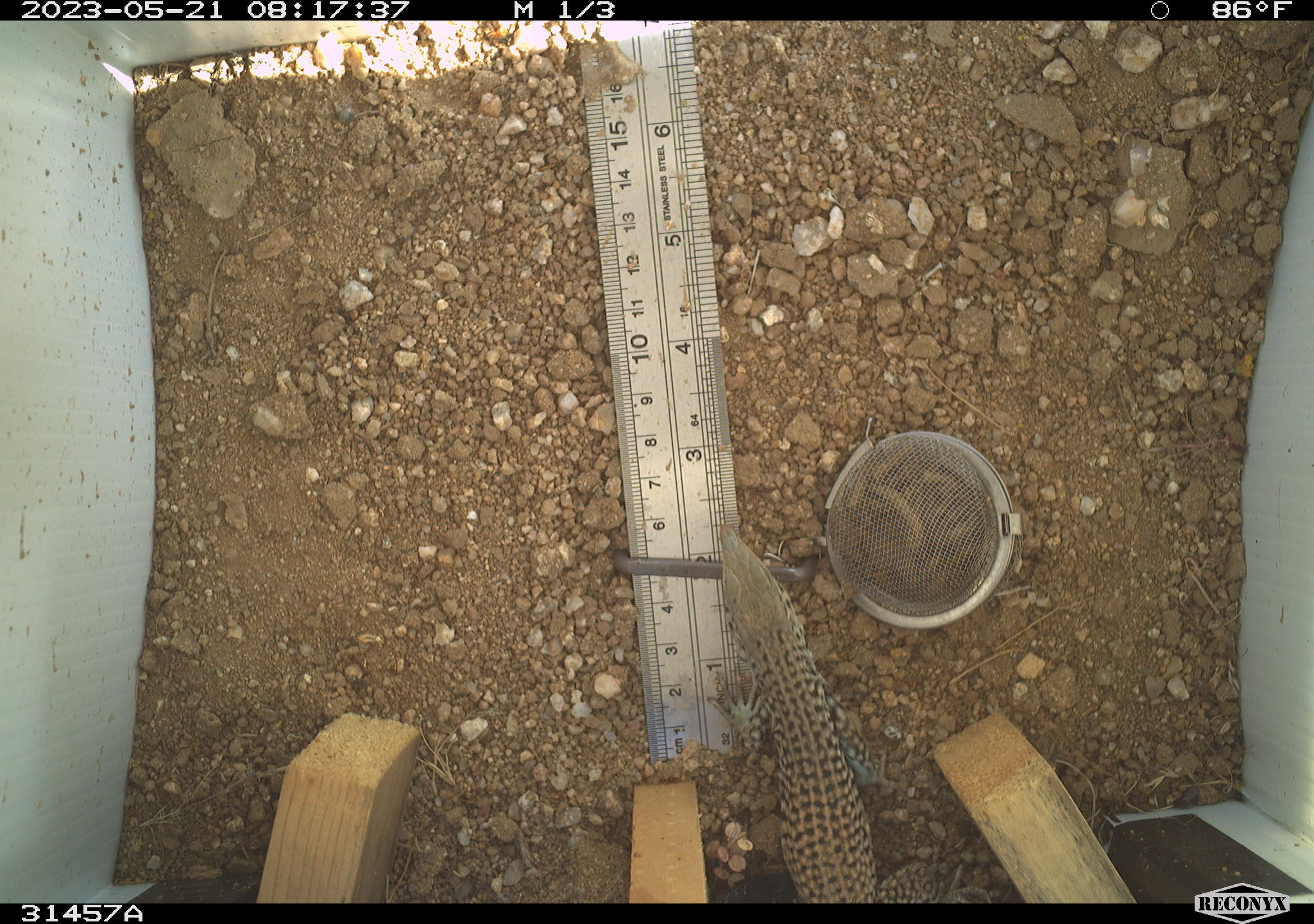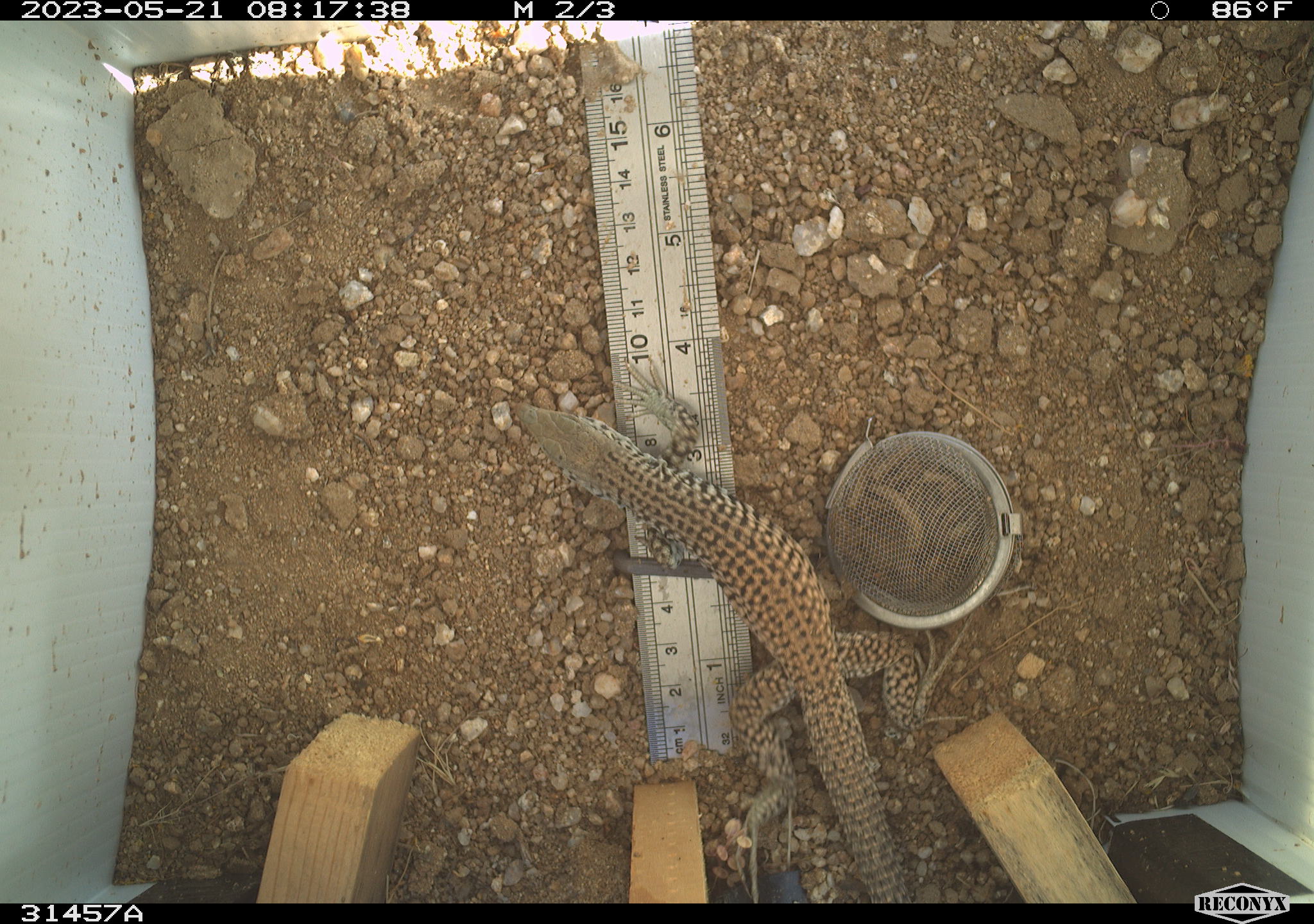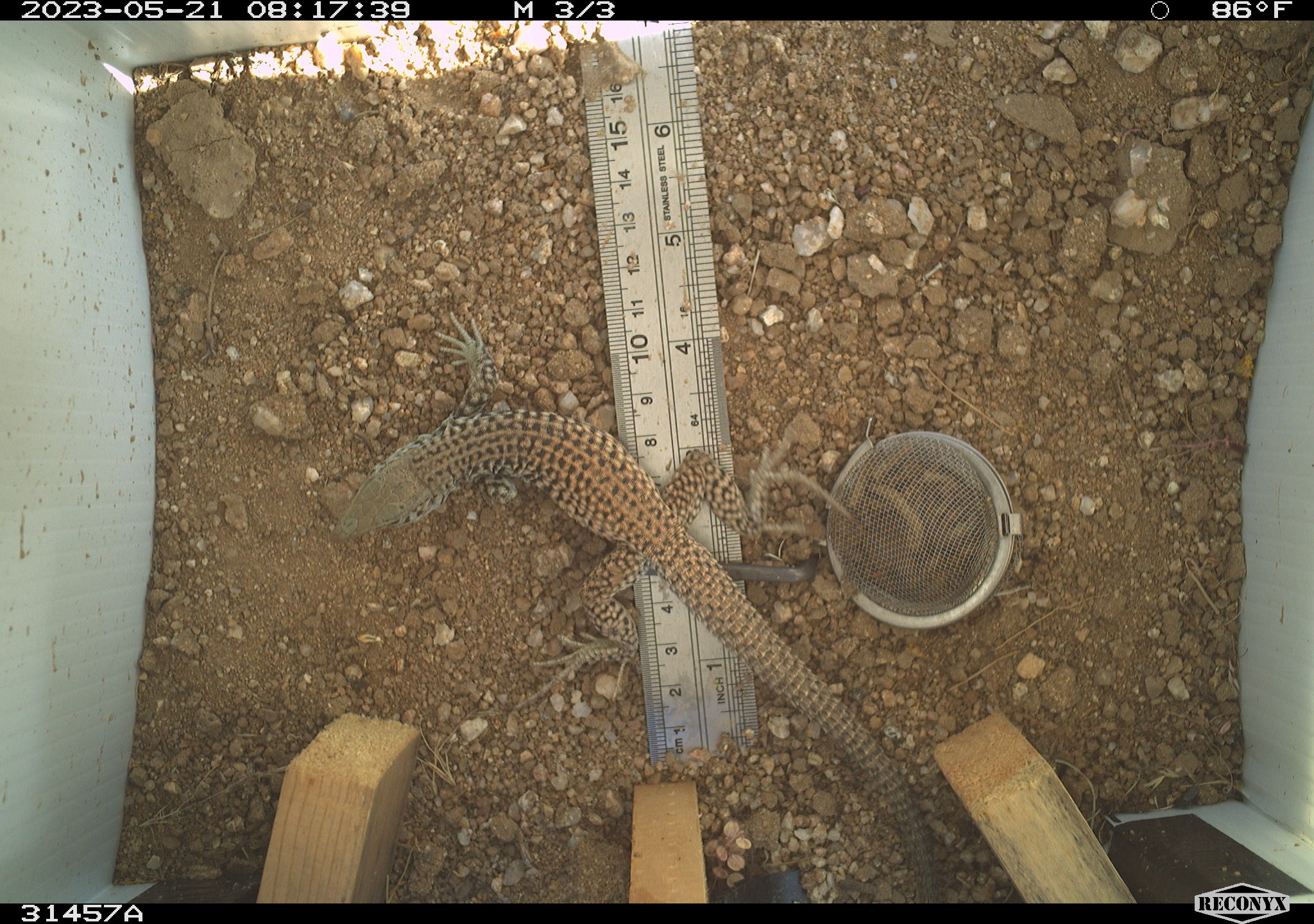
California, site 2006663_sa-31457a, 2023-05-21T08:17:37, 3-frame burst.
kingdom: Animalia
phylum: Chordata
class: Reptilia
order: Squamata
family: Teiidae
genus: Aspidoscelis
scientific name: Aspidoscelis tigris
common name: western whiptail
Western whiptail (Aspidoscelis tigris).